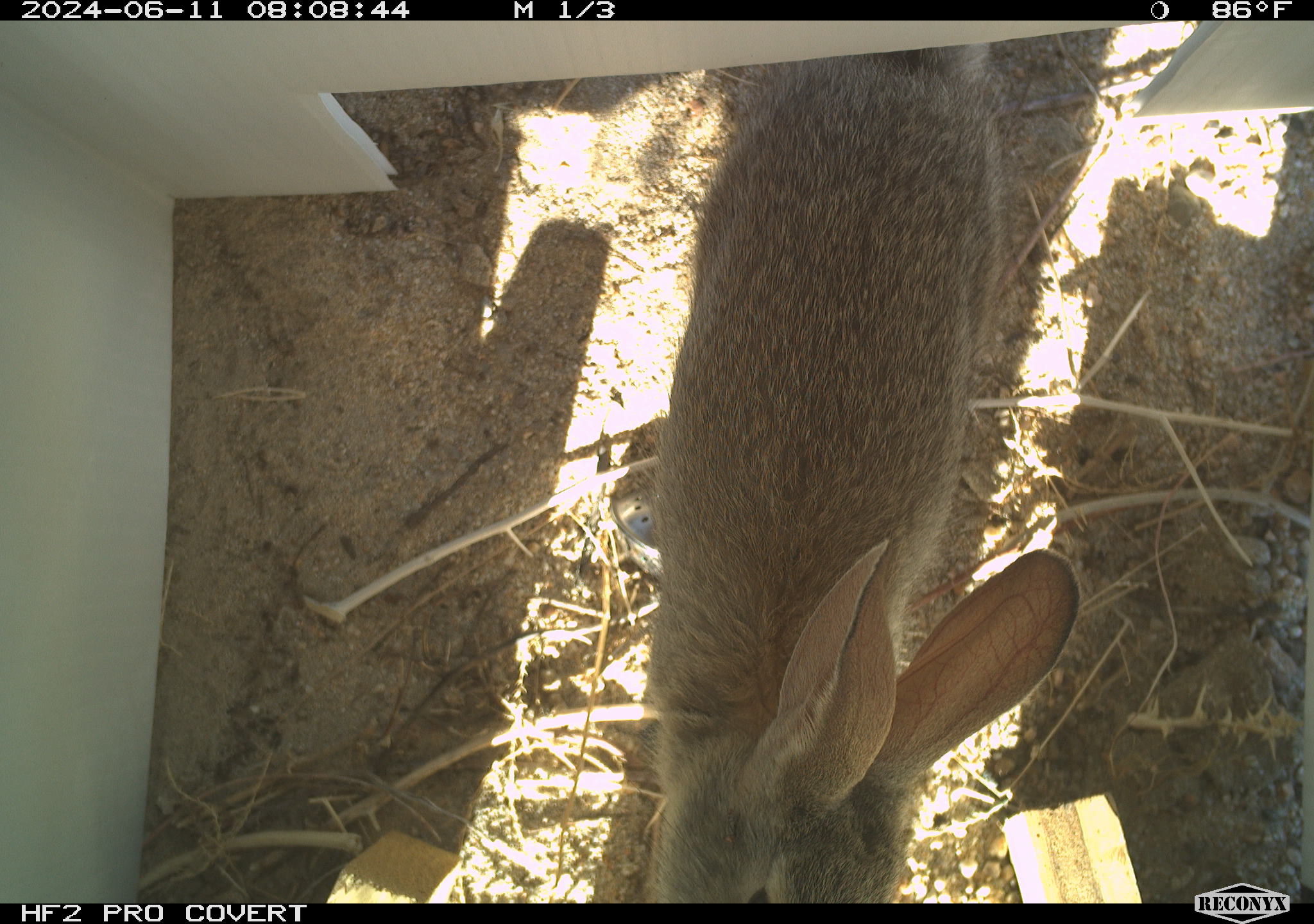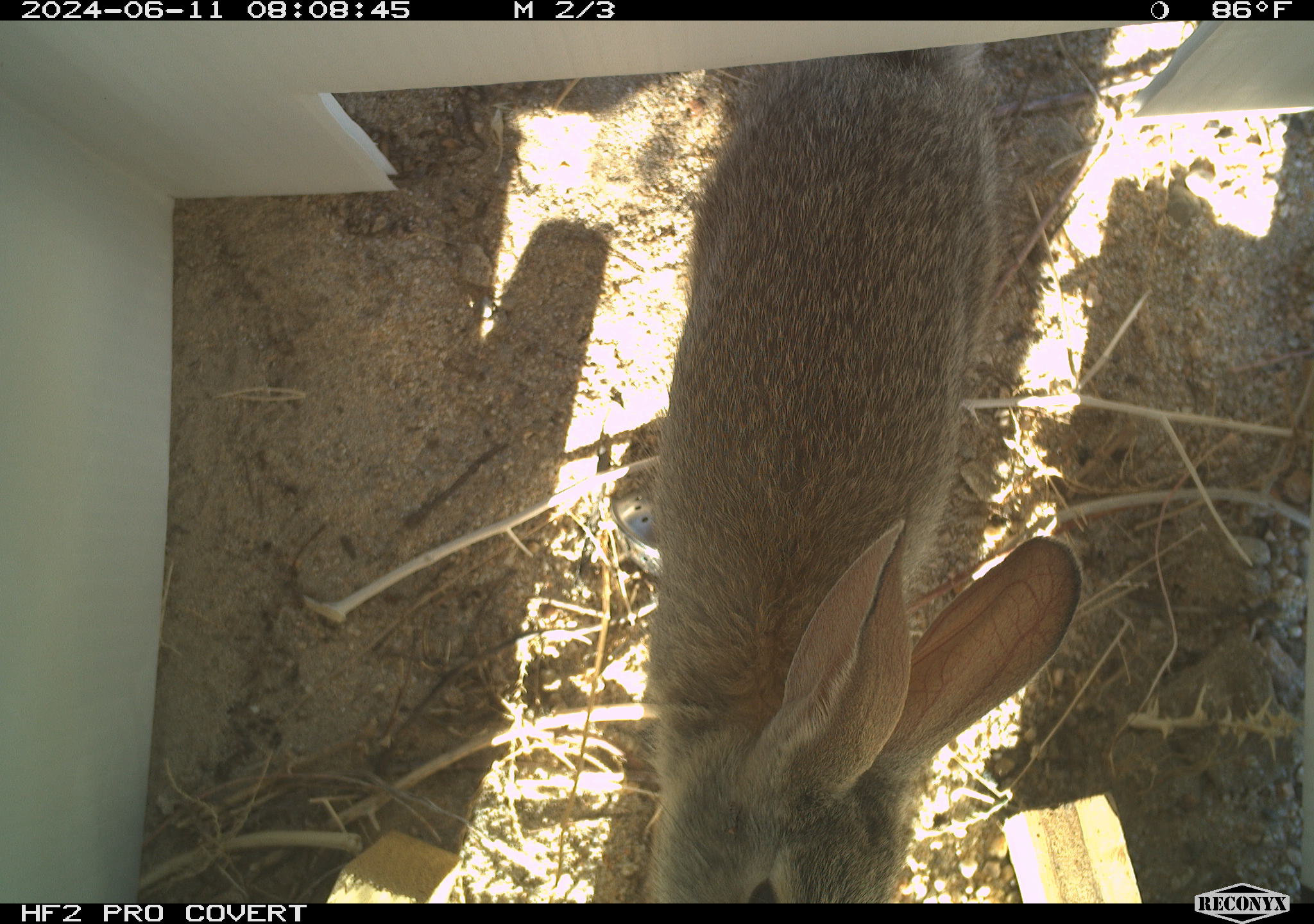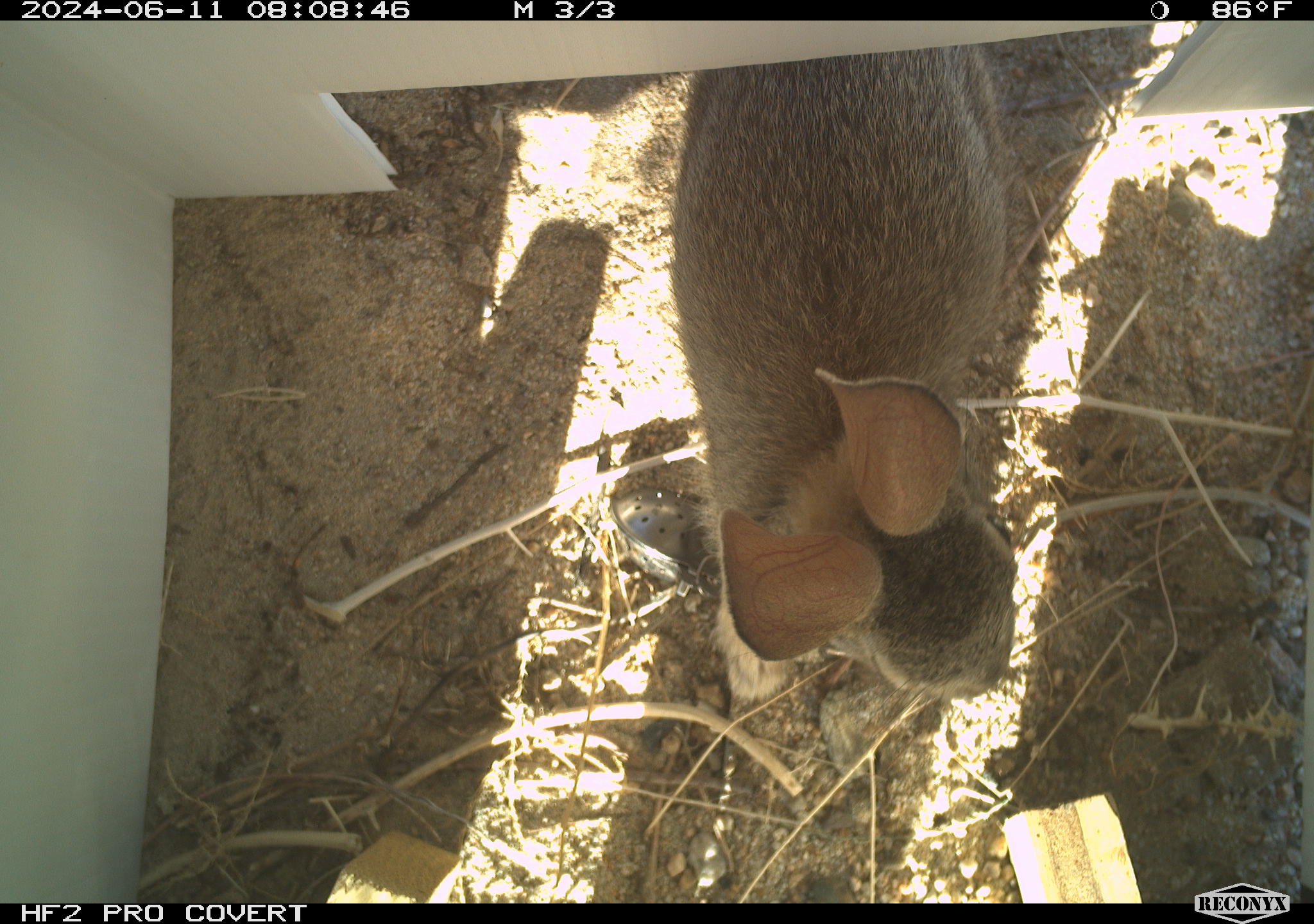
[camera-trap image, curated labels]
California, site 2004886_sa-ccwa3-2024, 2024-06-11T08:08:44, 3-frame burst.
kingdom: Animalia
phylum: Chordata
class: Mammalia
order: Lagomorpha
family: Leporidae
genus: Sylvilagus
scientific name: Sylvilagus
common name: cottontail rabbits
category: sylvilagus species